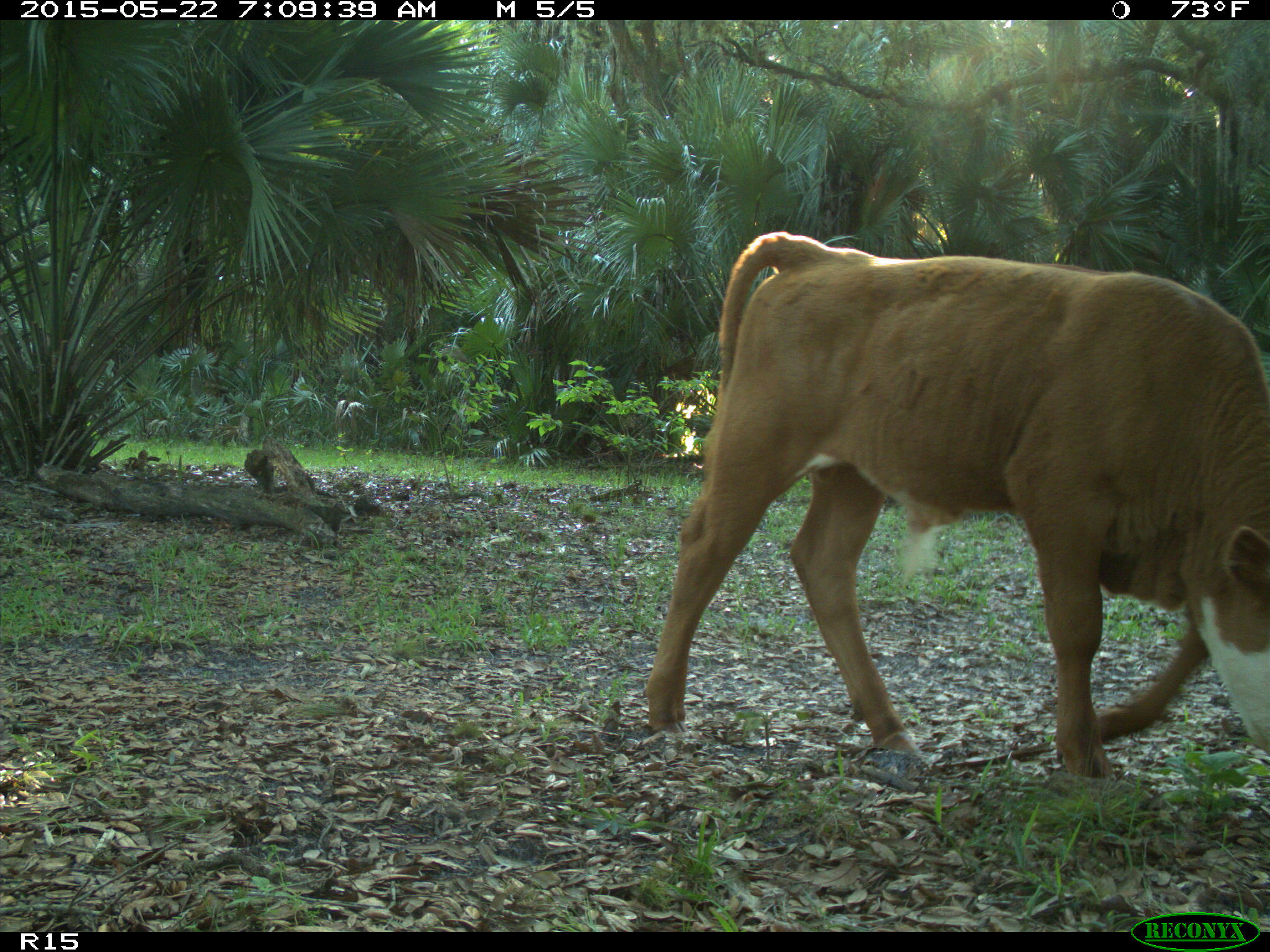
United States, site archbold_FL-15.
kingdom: Animalia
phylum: Chordata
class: Mammalia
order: Artiodactyla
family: Bovidae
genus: Bos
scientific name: Bos taurus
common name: domestic cow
Bos taurus (domestic cow).